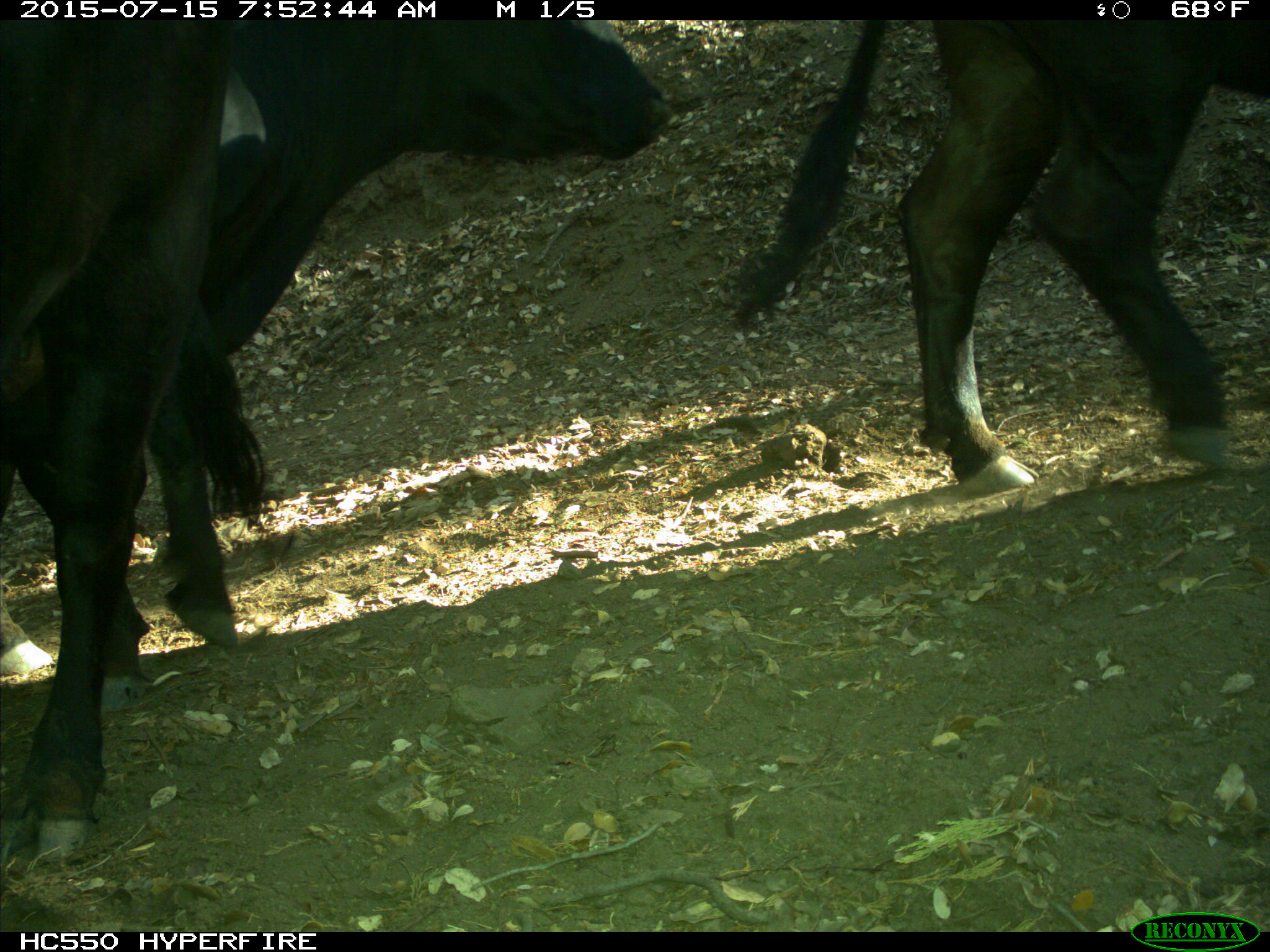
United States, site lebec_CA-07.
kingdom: Animalia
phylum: Chordata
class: Mammalia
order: Artiodactyla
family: Bovidae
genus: Bos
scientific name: Bos taurus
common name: domestic cow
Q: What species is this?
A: Bos taurus (domestic cow).